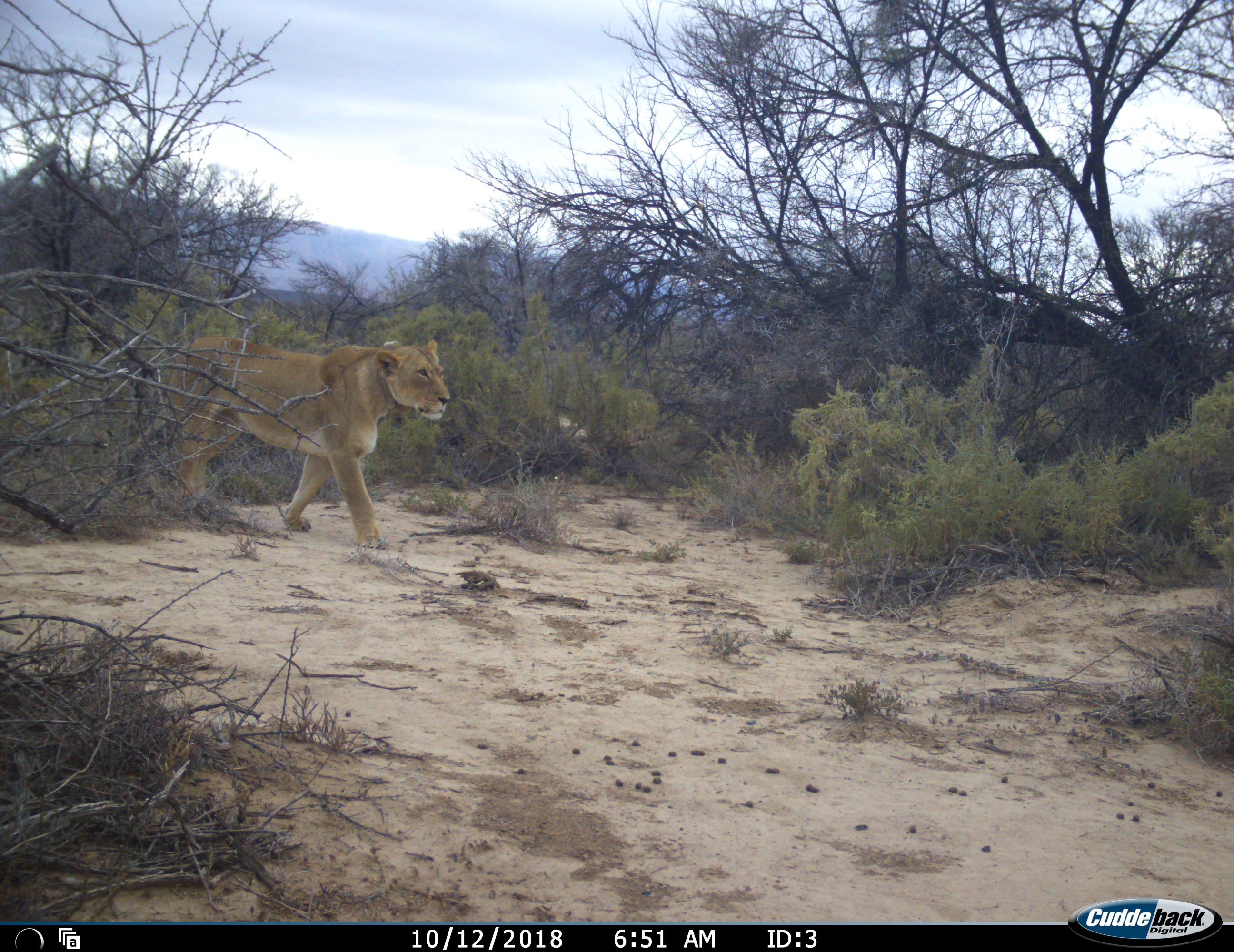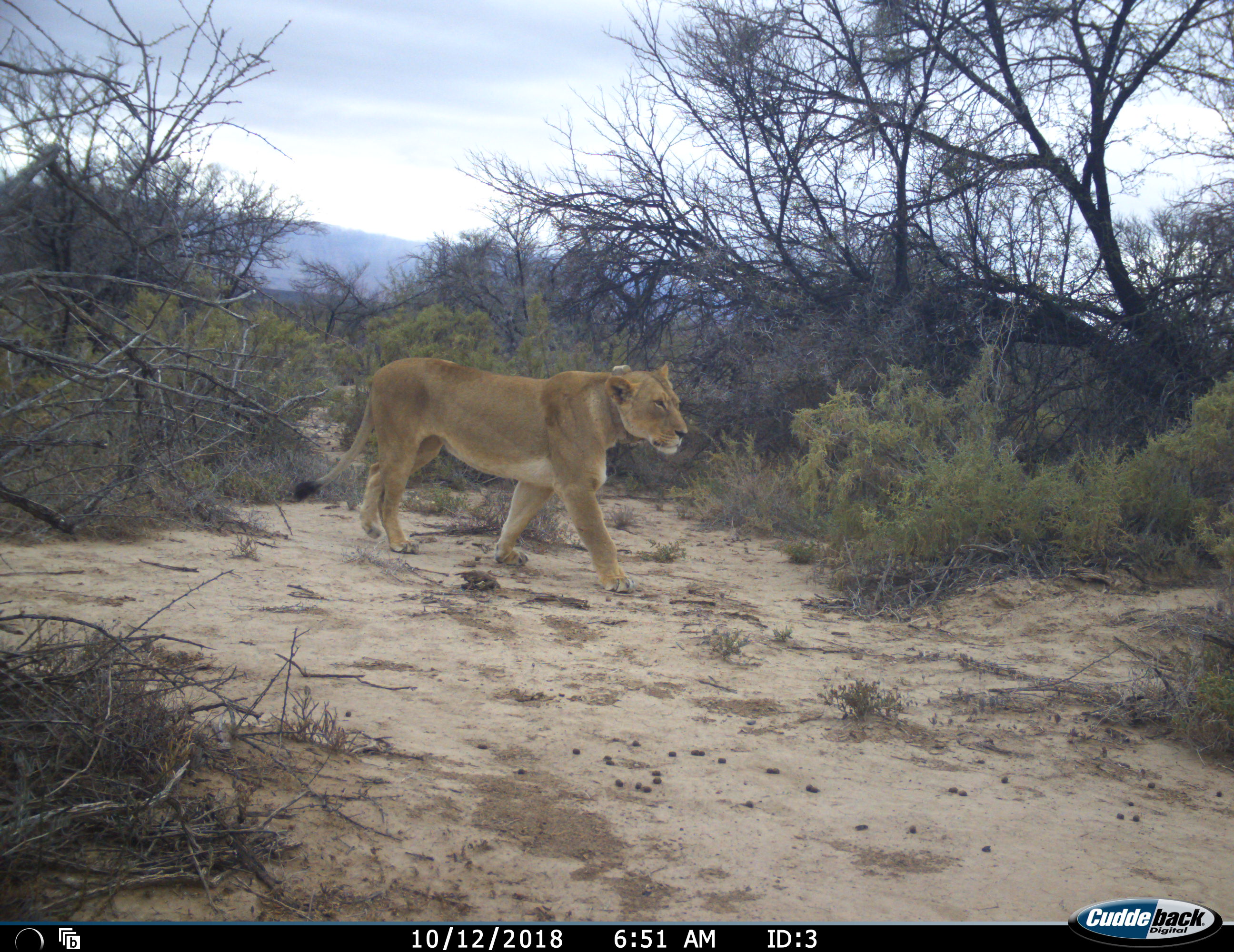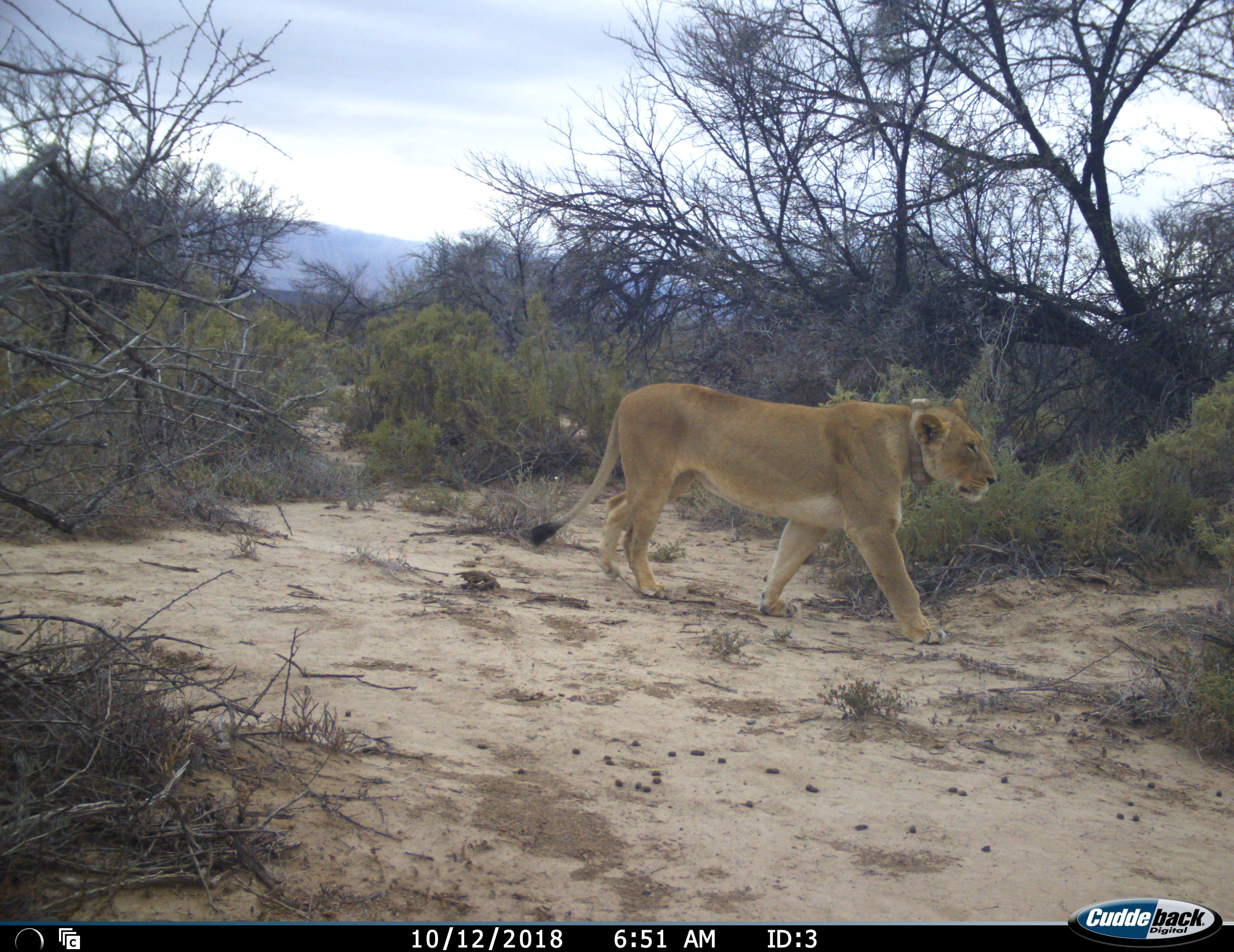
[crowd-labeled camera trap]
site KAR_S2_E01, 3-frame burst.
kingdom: Animalia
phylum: Chordata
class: Mammalia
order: Carnivora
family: Felidae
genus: Panthera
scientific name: Panthera leo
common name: lion female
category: lionfemale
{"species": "lionfemale (lion female) (Panthera leo)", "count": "1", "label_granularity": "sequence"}